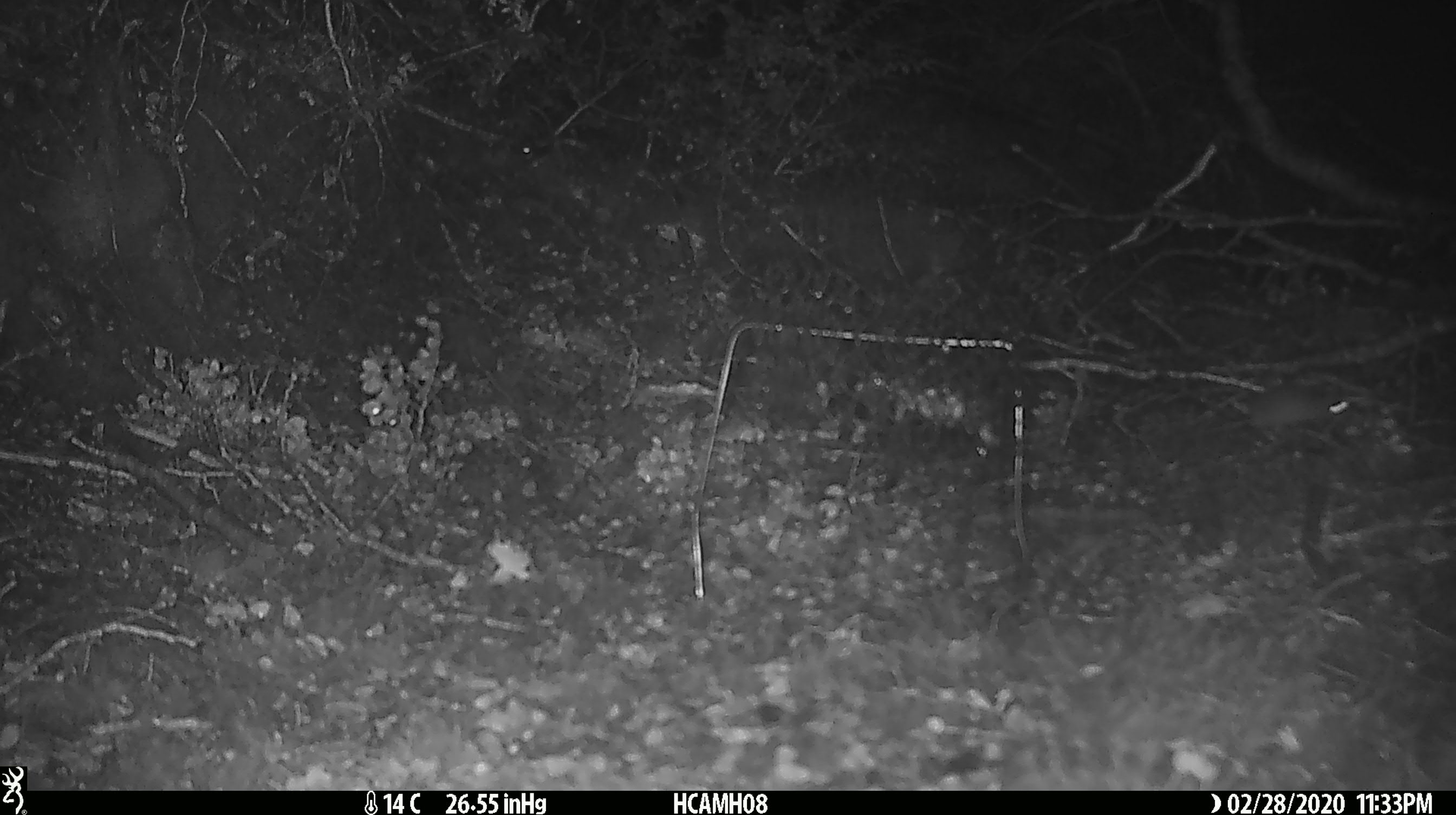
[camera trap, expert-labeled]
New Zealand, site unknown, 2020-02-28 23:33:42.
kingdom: Animalia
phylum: Chordata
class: Mammalia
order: Rodentia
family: Muridae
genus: Mus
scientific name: Mus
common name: mouse